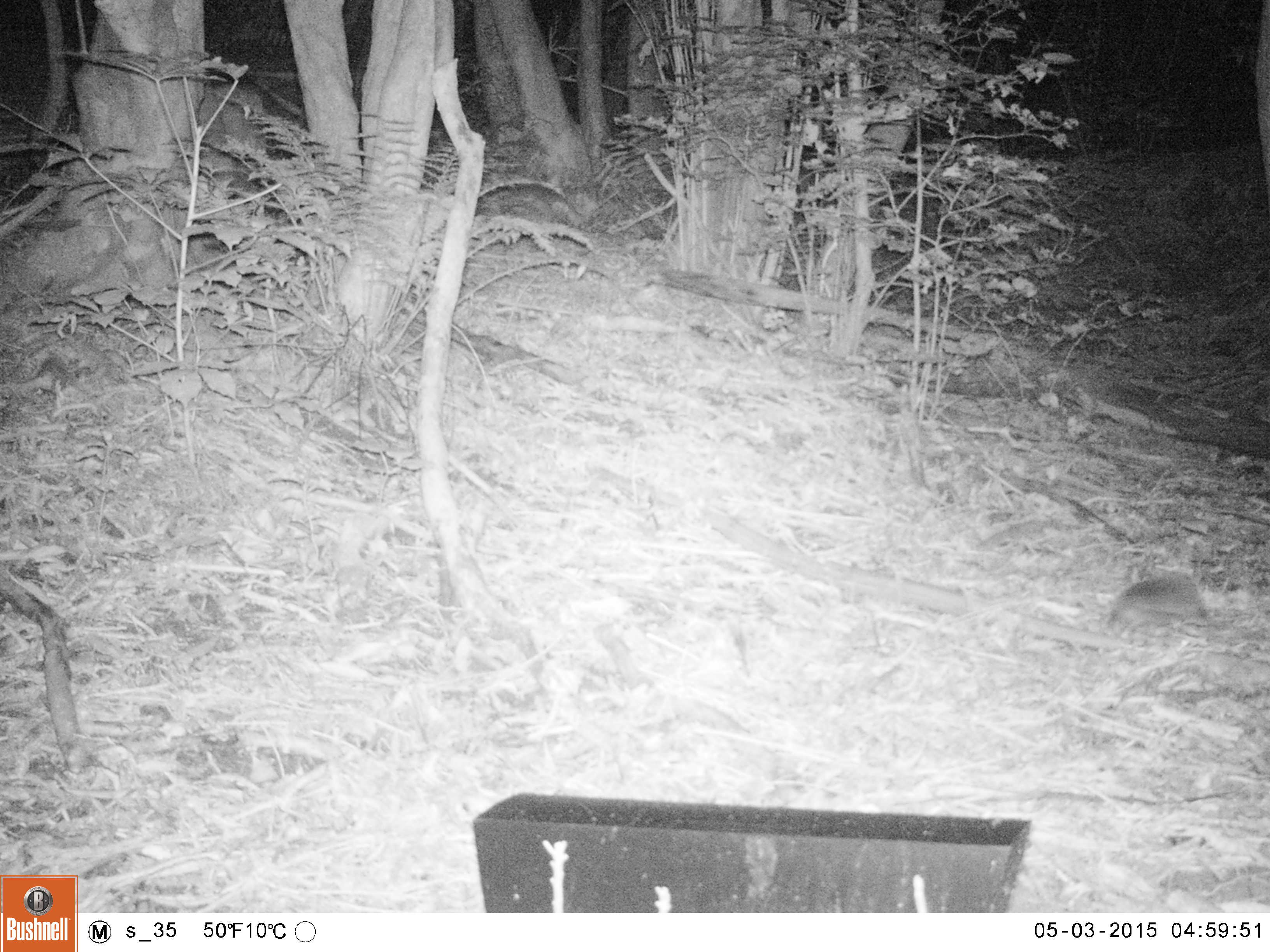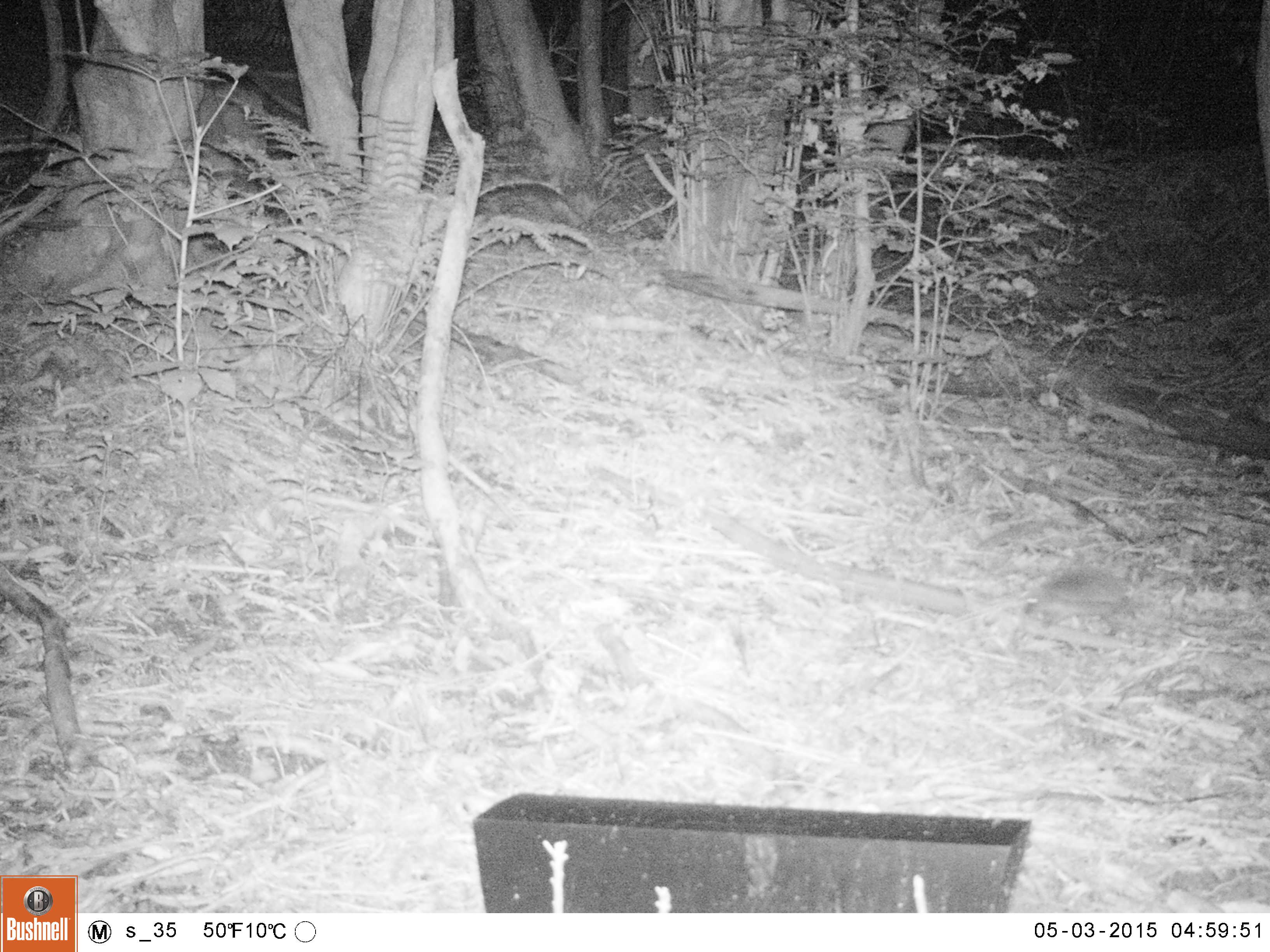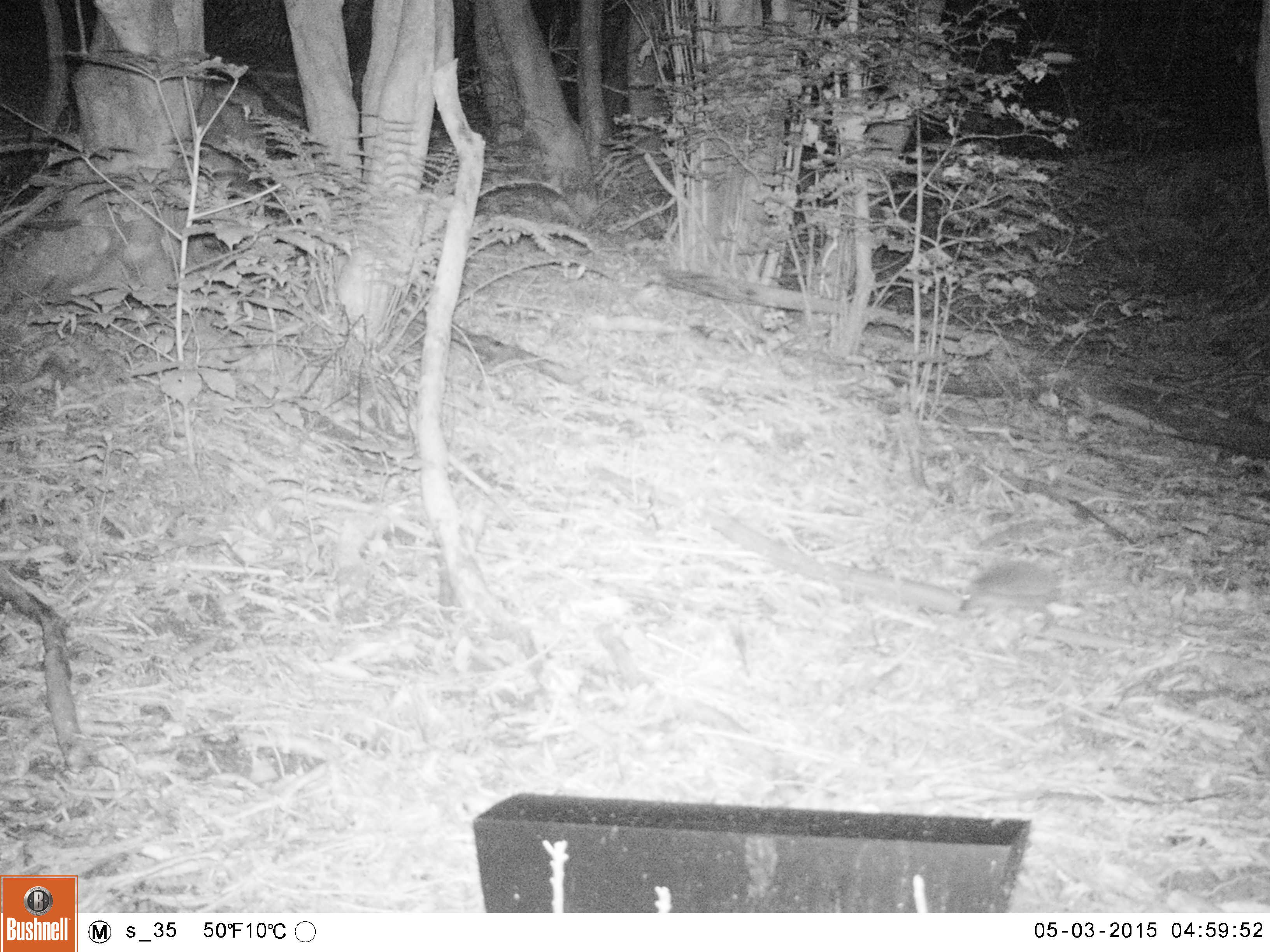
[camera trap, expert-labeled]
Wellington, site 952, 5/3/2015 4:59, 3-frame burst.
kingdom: Animalia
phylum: Chordata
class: Mammalia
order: Eulipotyphla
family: Erinaceidae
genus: Erinaceus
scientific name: Erinaceus europaeus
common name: hedgehog